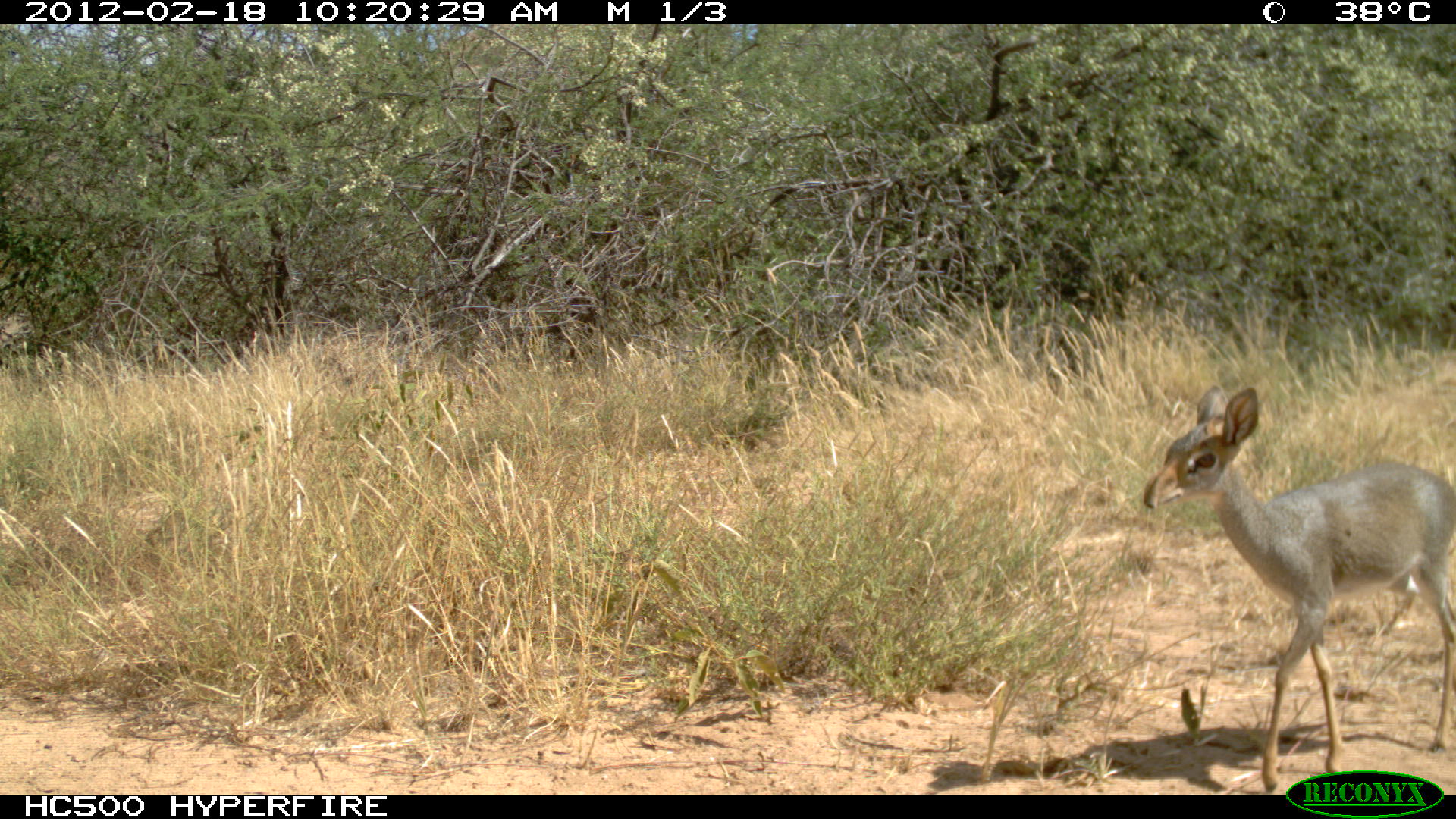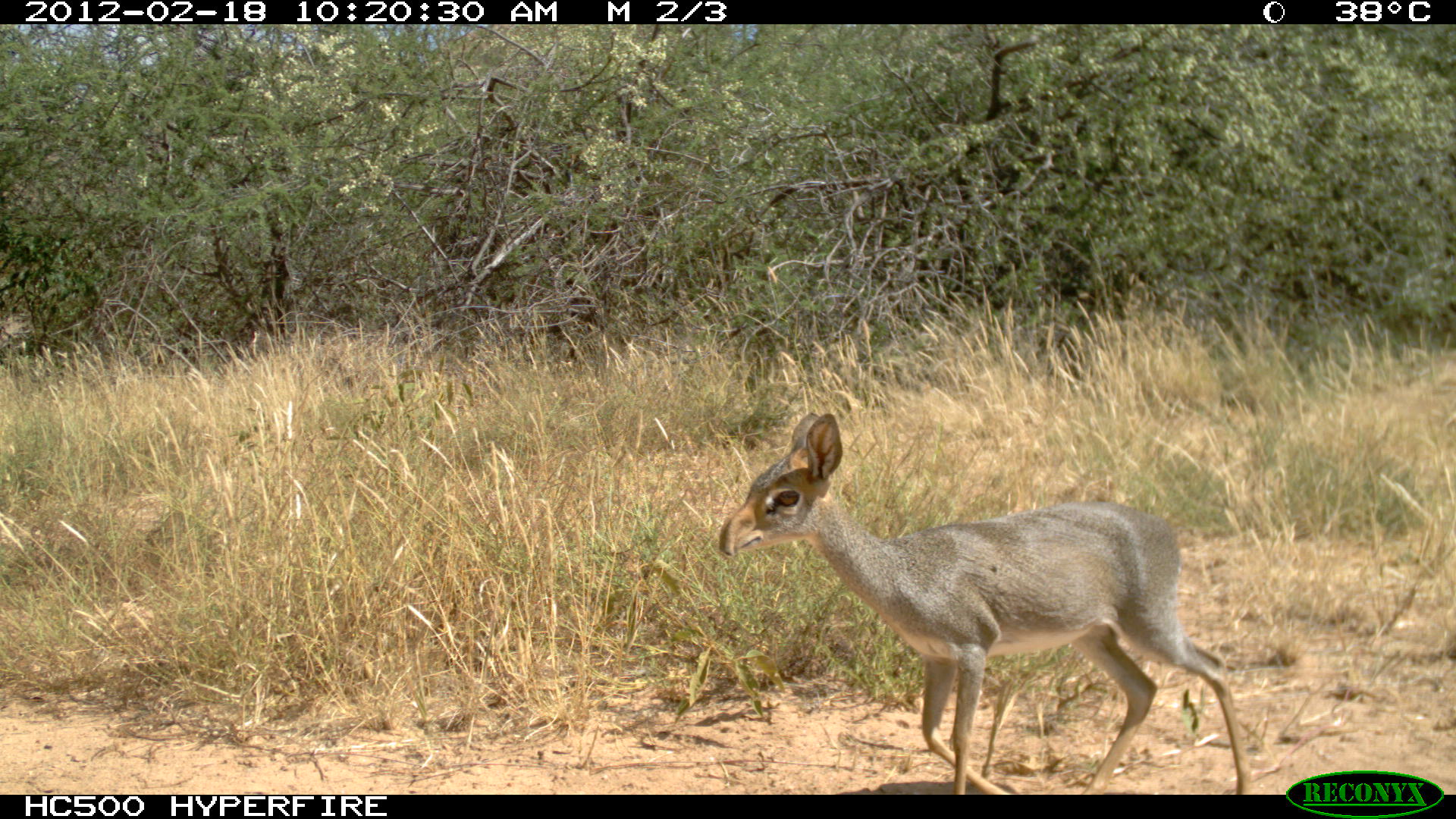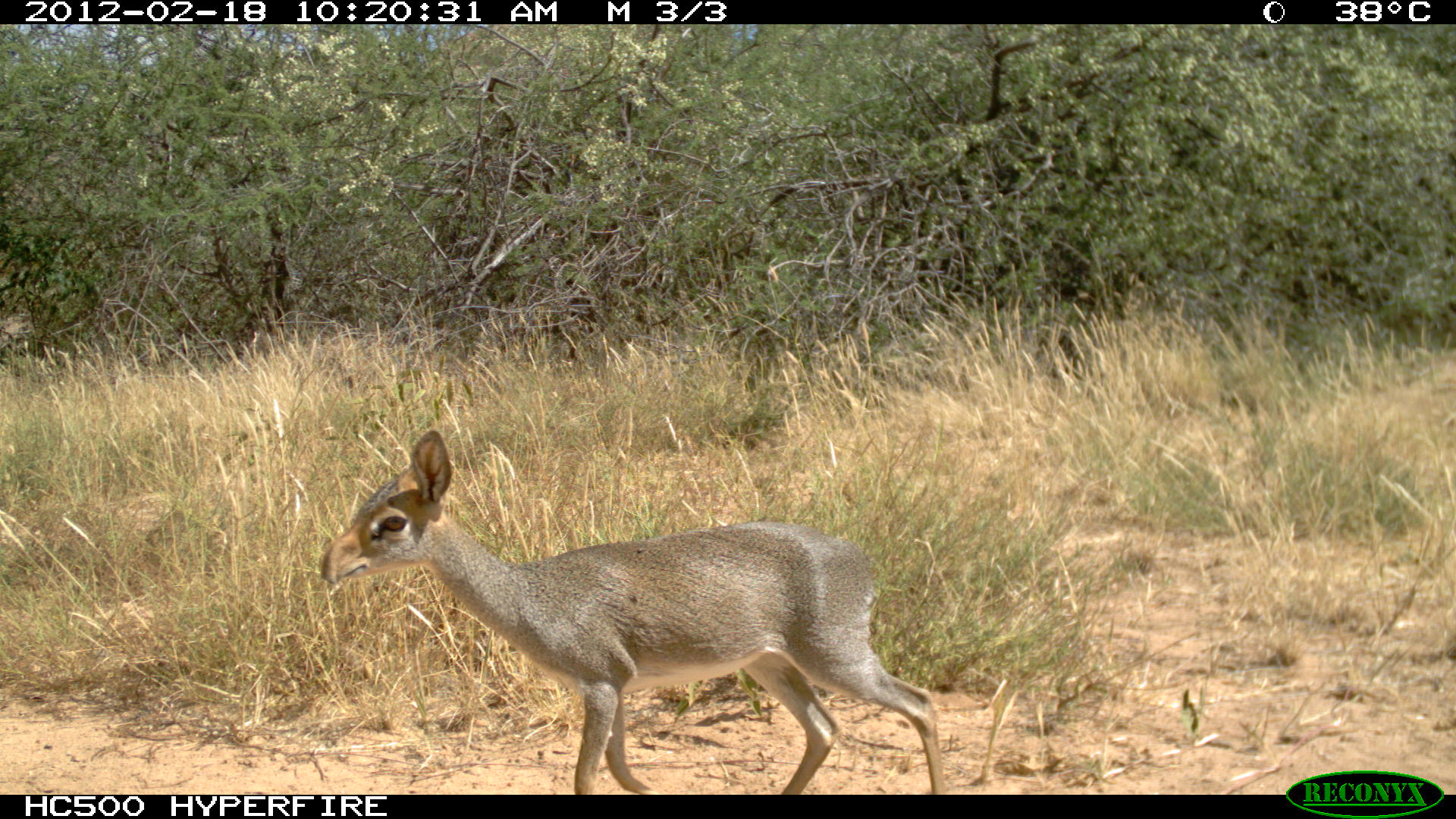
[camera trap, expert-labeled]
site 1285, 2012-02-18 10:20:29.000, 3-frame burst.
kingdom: Animalia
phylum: Chordata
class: Mammalia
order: Artiodactyla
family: Bovidae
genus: Madoqua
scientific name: Madoqua guentheri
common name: günther's dik-dik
Madoqua guentheri (günther's dik-dik), count 1.